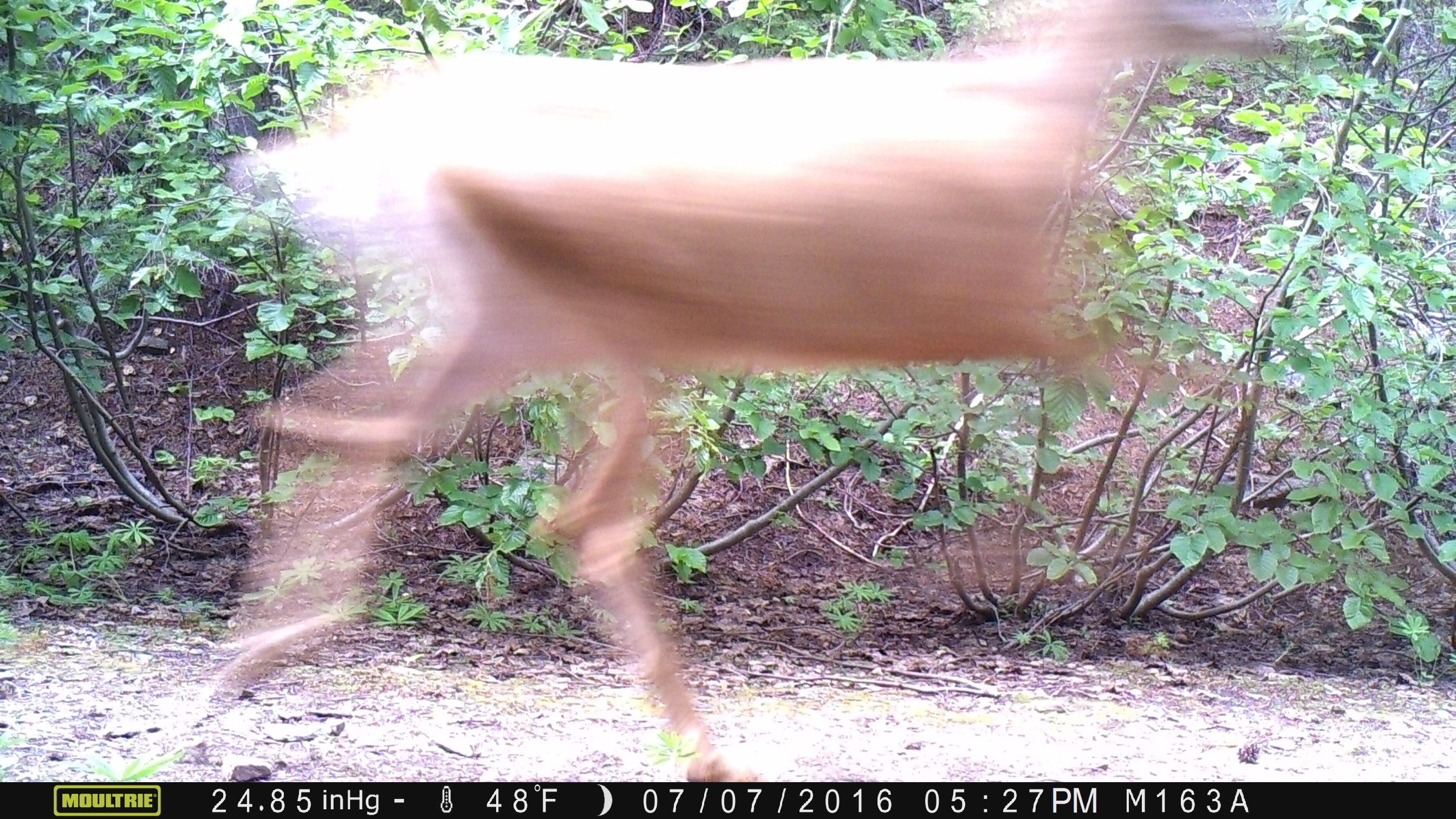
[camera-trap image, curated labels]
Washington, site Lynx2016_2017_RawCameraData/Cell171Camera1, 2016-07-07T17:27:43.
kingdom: Animalia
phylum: Chordata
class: Mammalia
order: Artiodactyla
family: Cervidae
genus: Odocoileus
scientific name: Odocoileus hemionus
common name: mule deer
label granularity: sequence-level